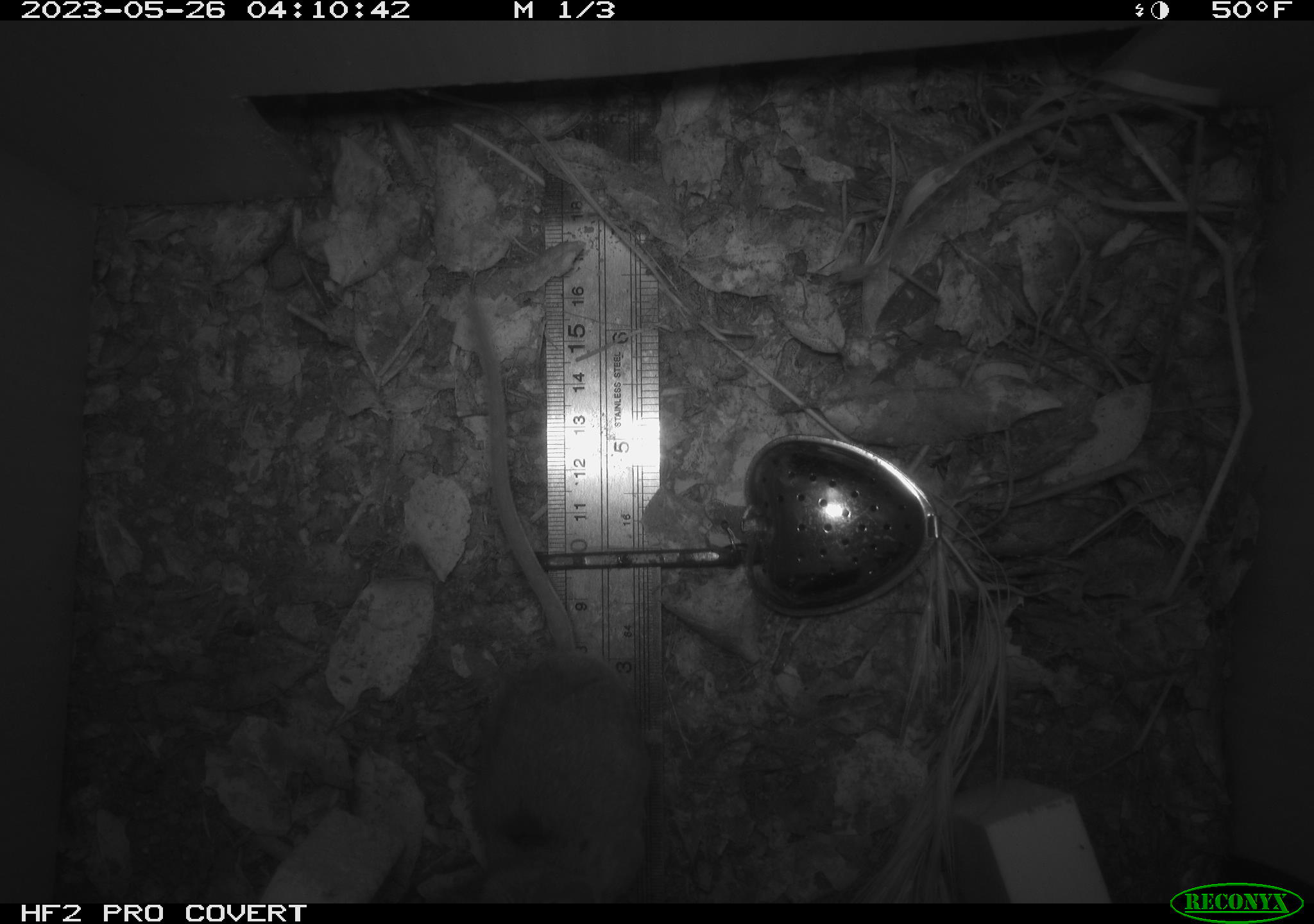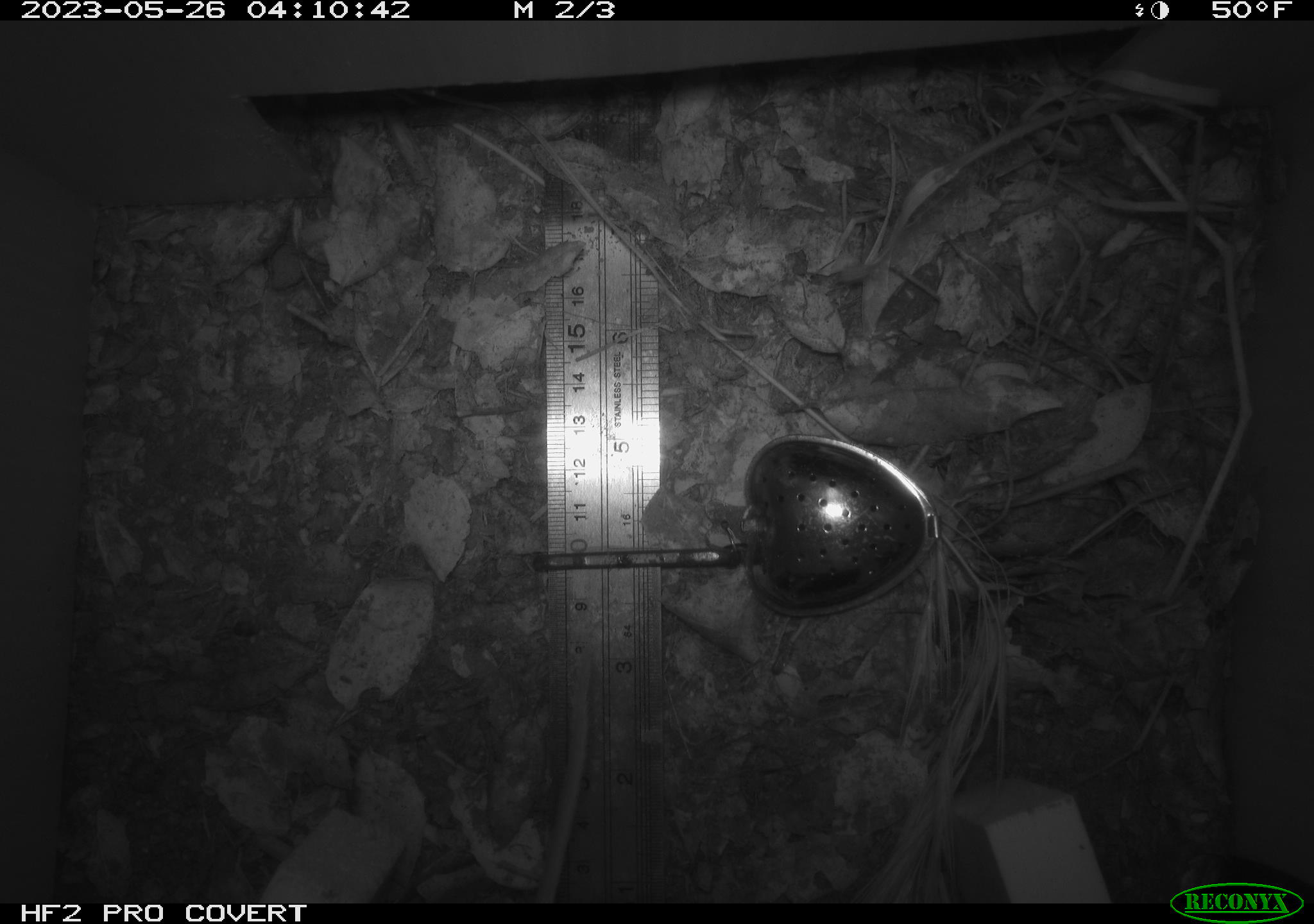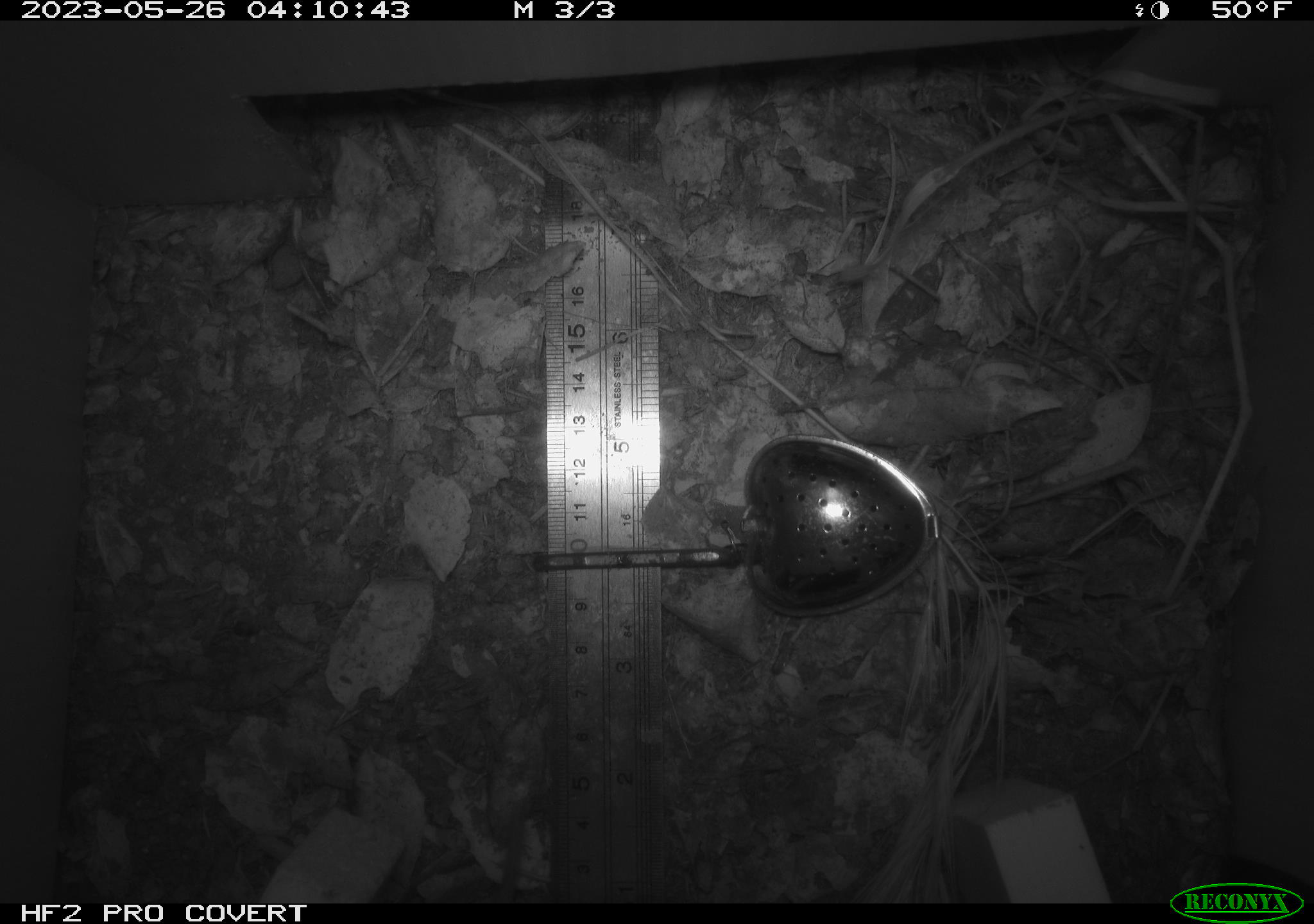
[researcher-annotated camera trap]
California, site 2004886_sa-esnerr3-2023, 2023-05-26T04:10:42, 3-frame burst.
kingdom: Animalia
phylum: Chordata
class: Mammalia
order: Rodentia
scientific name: Rodentia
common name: mouse species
Mouse species (Rodentia).